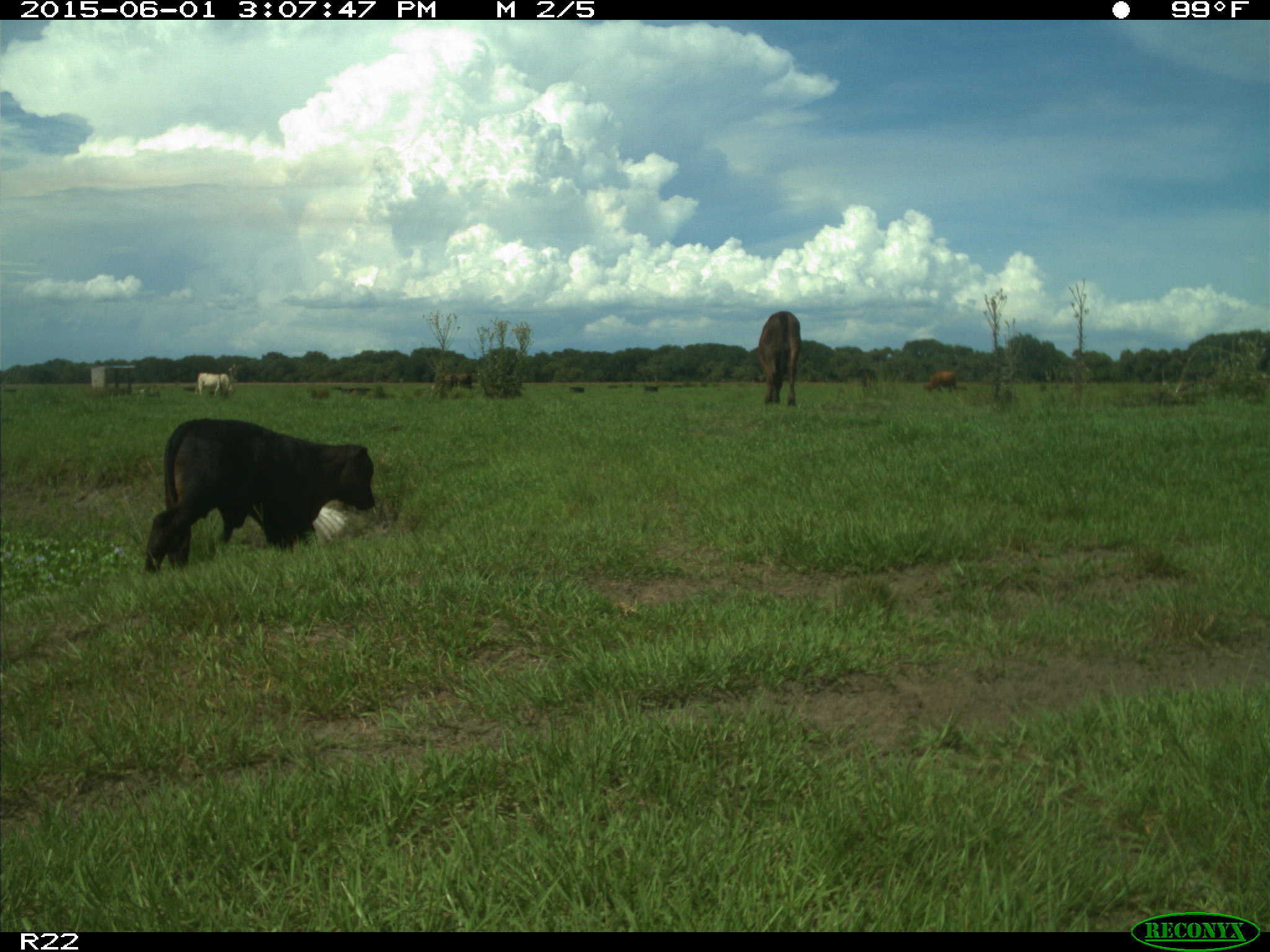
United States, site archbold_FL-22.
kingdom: Animalia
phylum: Chordata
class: Mammalia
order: Artiodactyla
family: Bovidae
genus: Bos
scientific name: Bos taurus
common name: domestic cow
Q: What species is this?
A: Bos taurus (domestic cow).